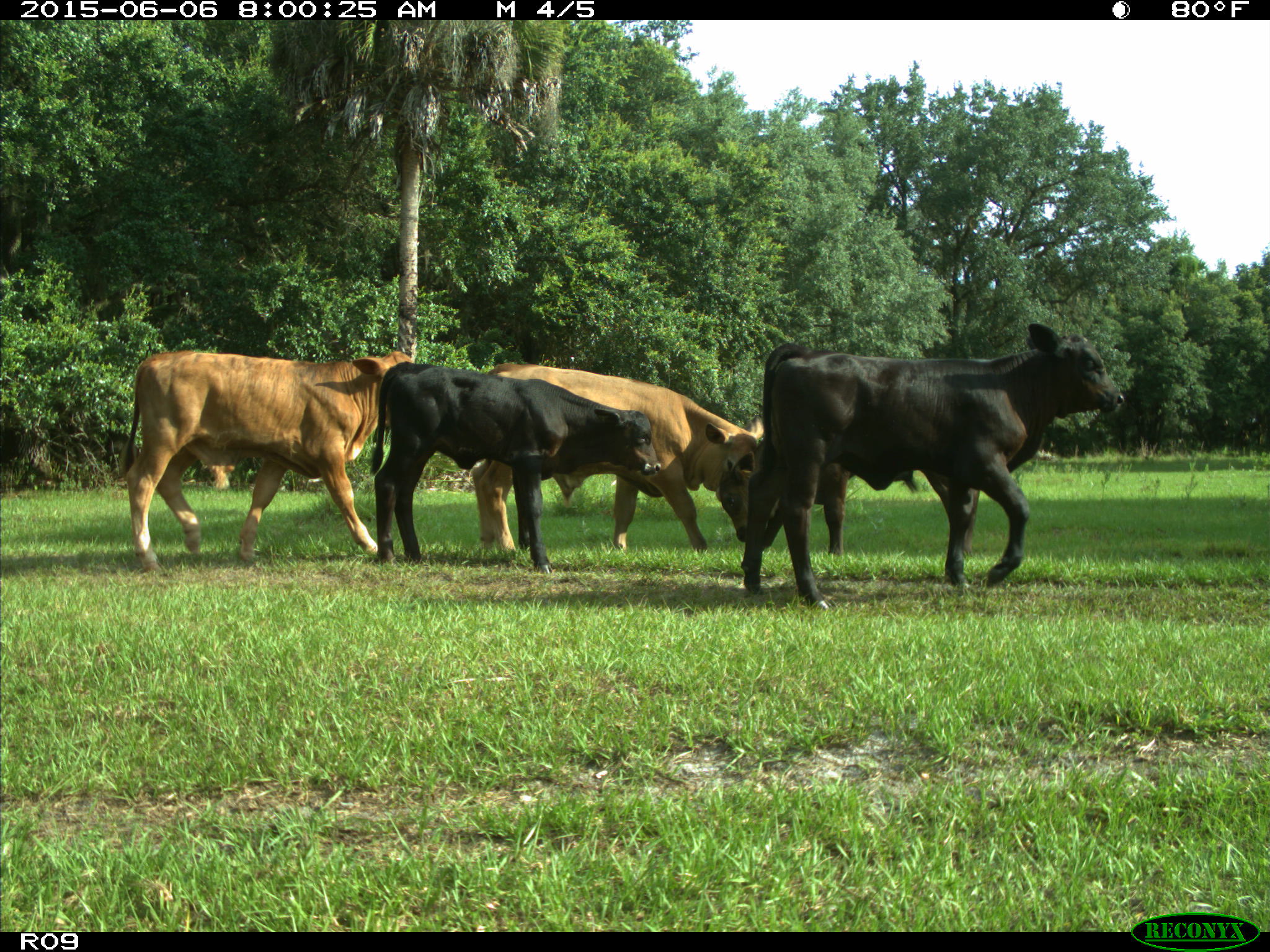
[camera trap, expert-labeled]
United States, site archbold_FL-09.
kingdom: Animalia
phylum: Chordata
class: Mammalia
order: Artiodactyla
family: Bovidae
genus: Bos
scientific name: Bos taurus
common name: domestic cow